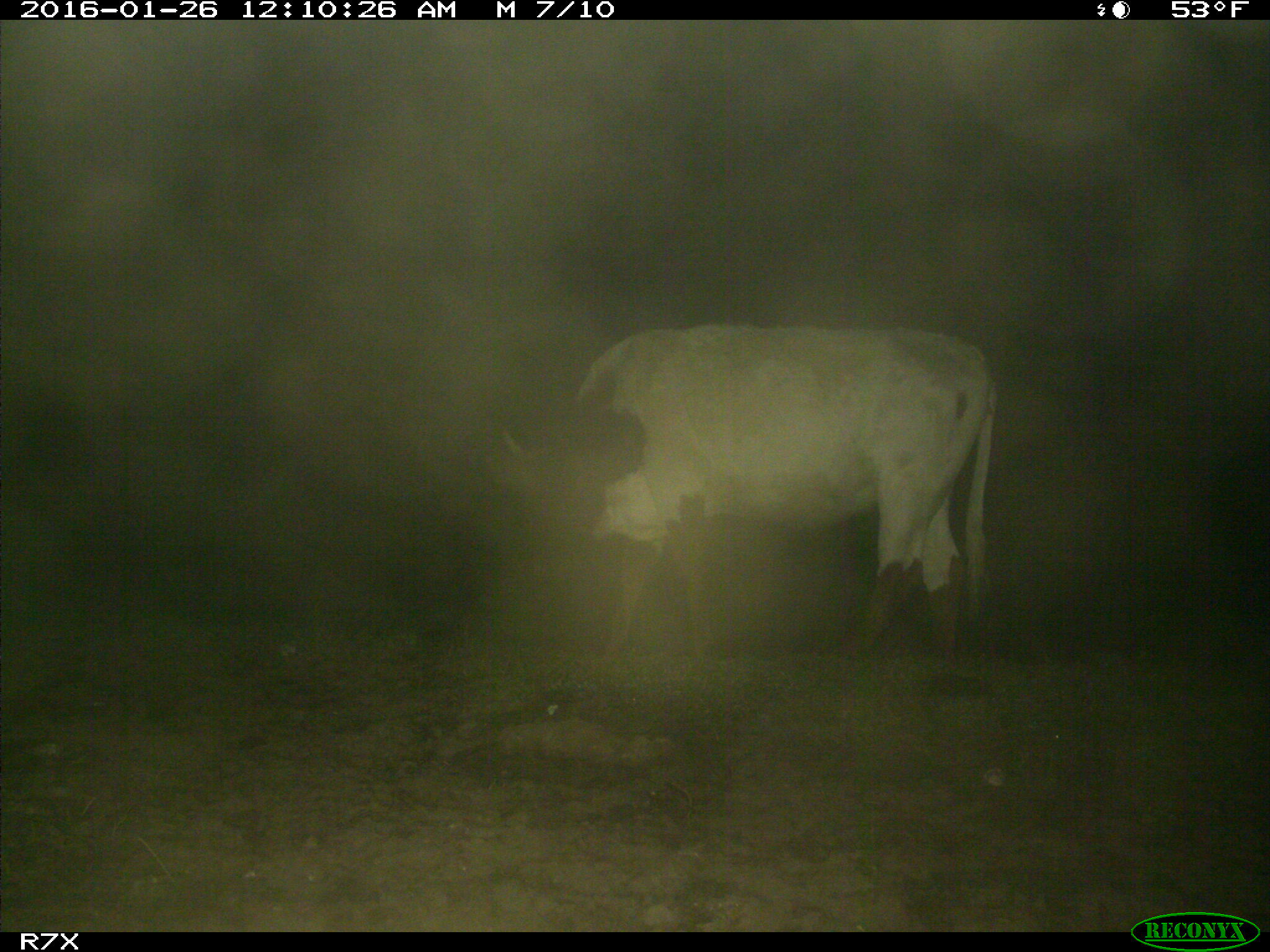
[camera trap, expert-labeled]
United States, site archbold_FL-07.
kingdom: Animalia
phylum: Chordata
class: Mammalia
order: Artiodactyla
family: Bovidae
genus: Bos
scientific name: Bos taurus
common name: domestic cow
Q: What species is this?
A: Bos taurus (domestic cow).